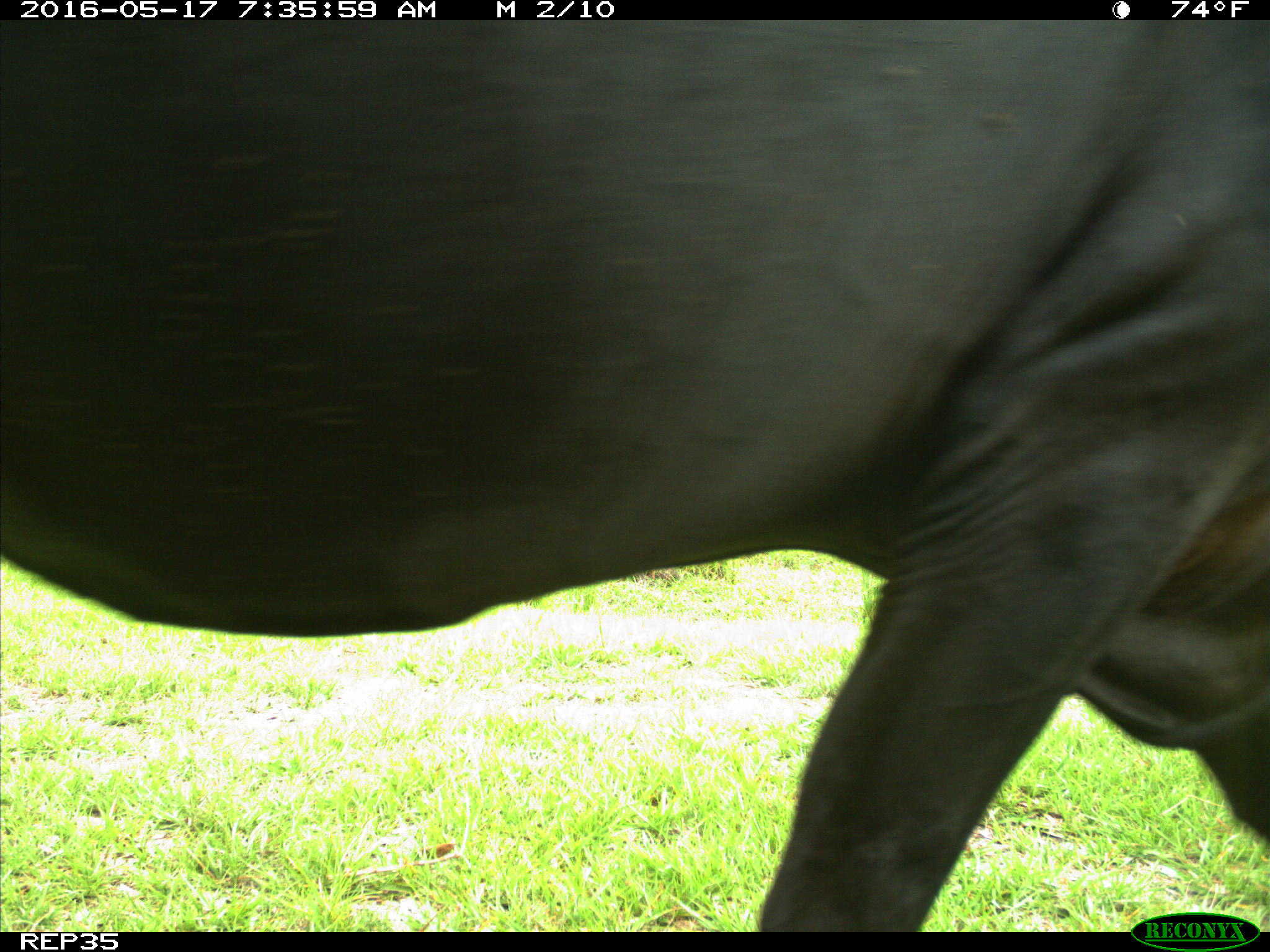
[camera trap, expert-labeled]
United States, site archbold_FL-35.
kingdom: Animalia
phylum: Chordata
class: Mammalia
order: Artiodactyla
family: Bovidae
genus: Bos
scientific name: Bos taurus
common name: domestic cow